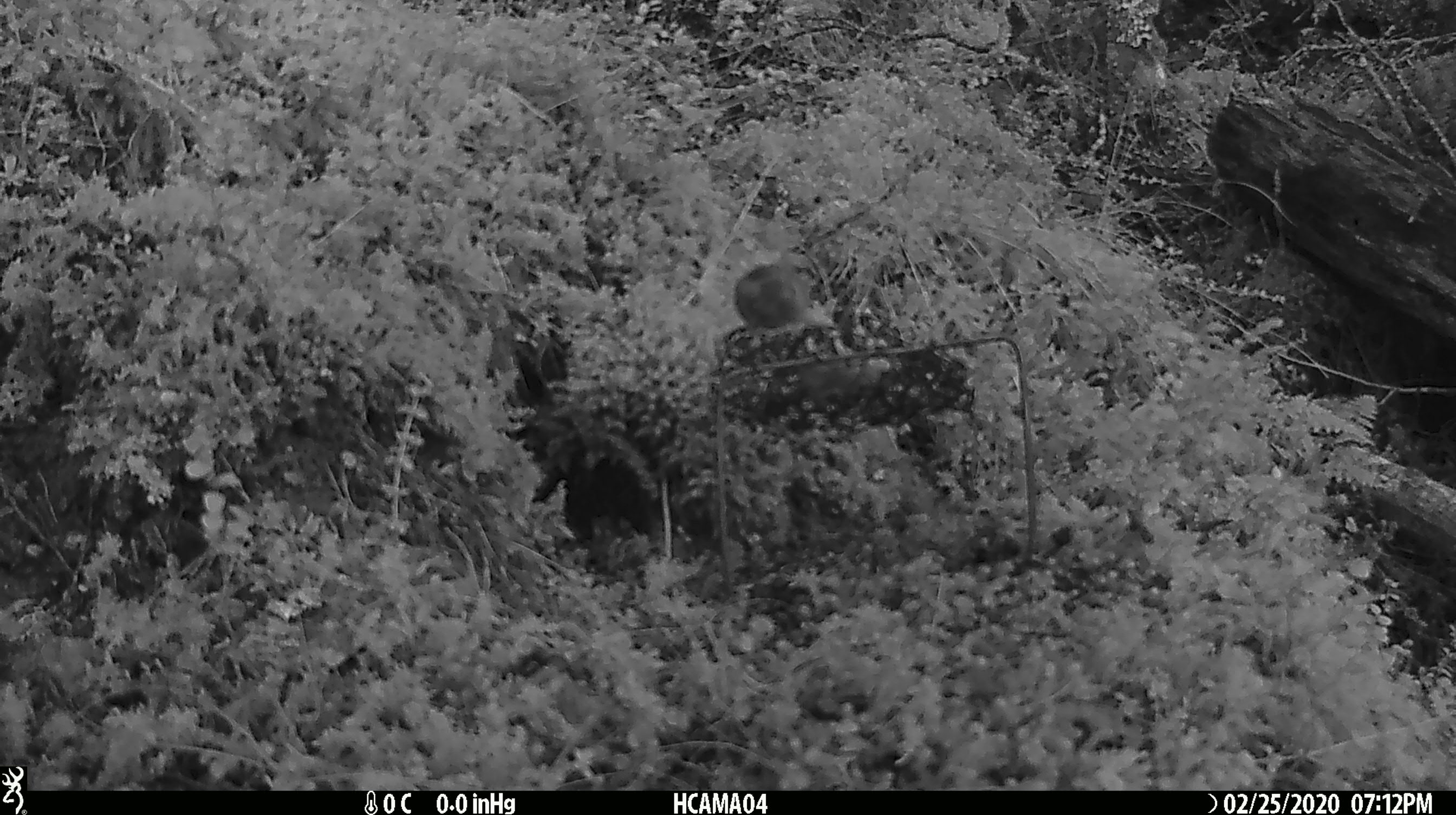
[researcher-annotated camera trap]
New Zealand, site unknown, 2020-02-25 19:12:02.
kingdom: Animalia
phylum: Chordata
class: Mammalia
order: Rodentia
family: Muridae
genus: Mus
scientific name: Mus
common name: mouse